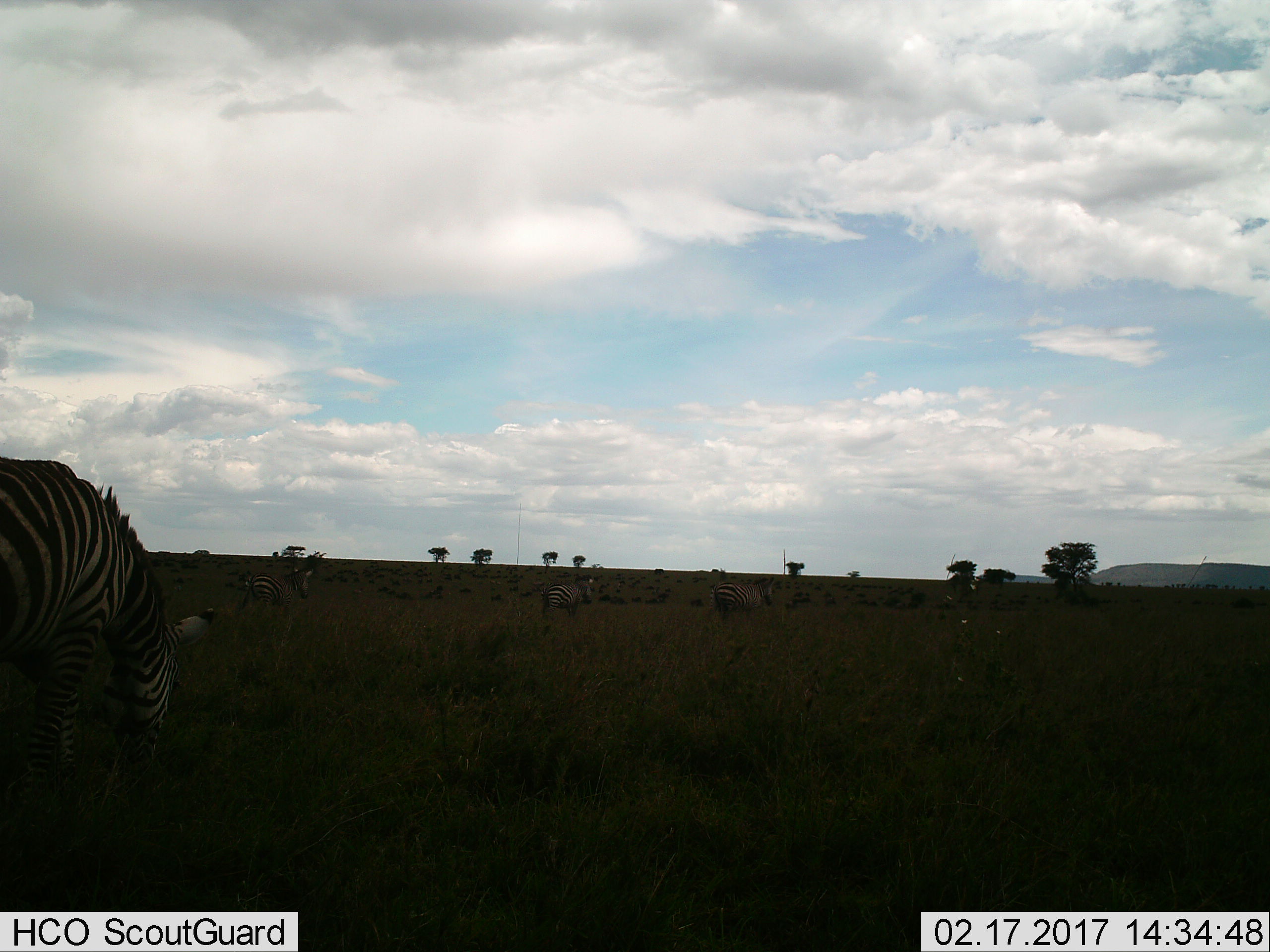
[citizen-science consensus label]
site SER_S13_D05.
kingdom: Animalia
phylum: Chordata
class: Mammalia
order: Perissodactyla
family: Equidae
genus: Equus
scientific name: Equus quagga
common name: plains zebra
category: zebraplains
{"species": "zebraplains (plains zebra) (Equus quagga)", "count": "4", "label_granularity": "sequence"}